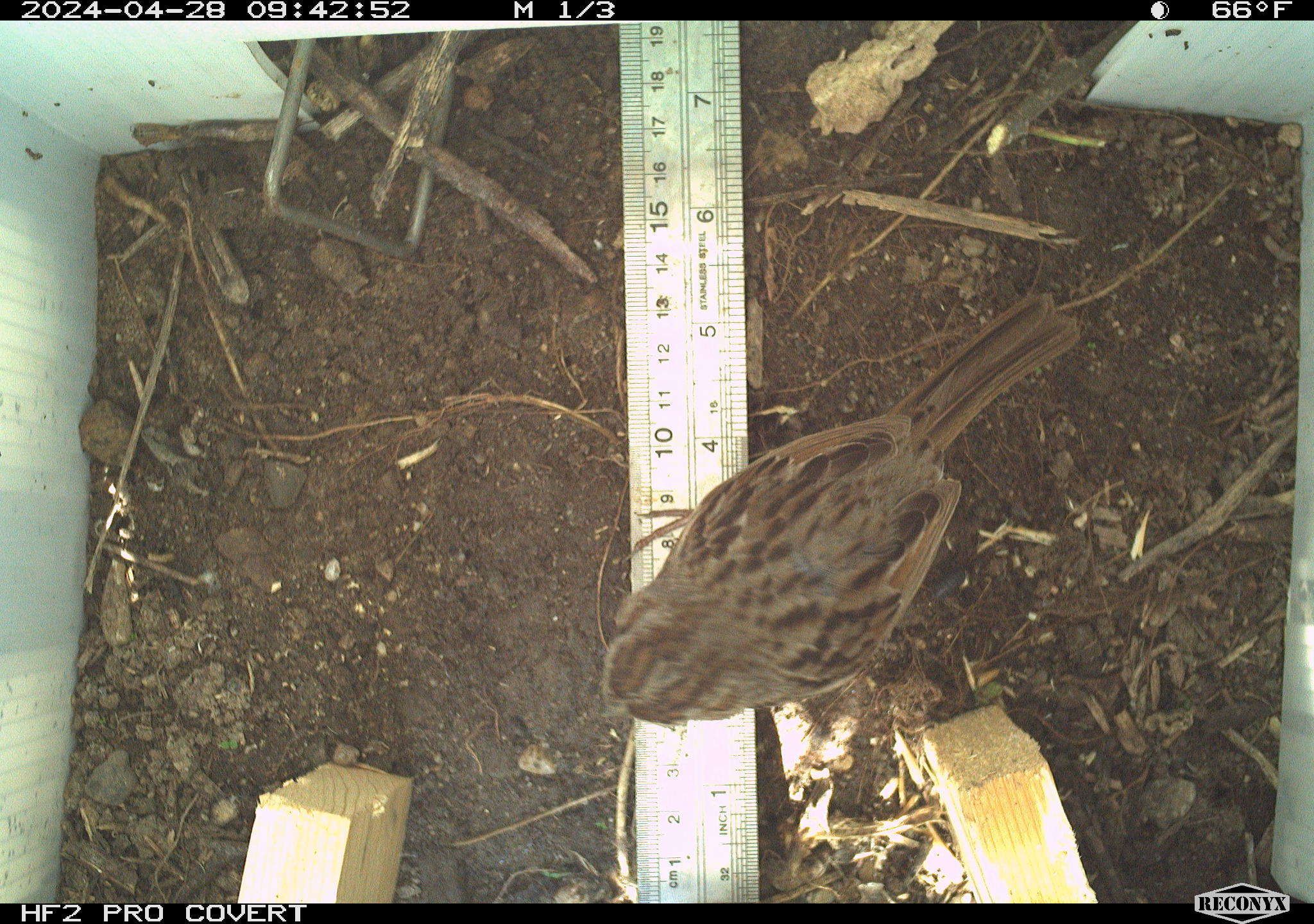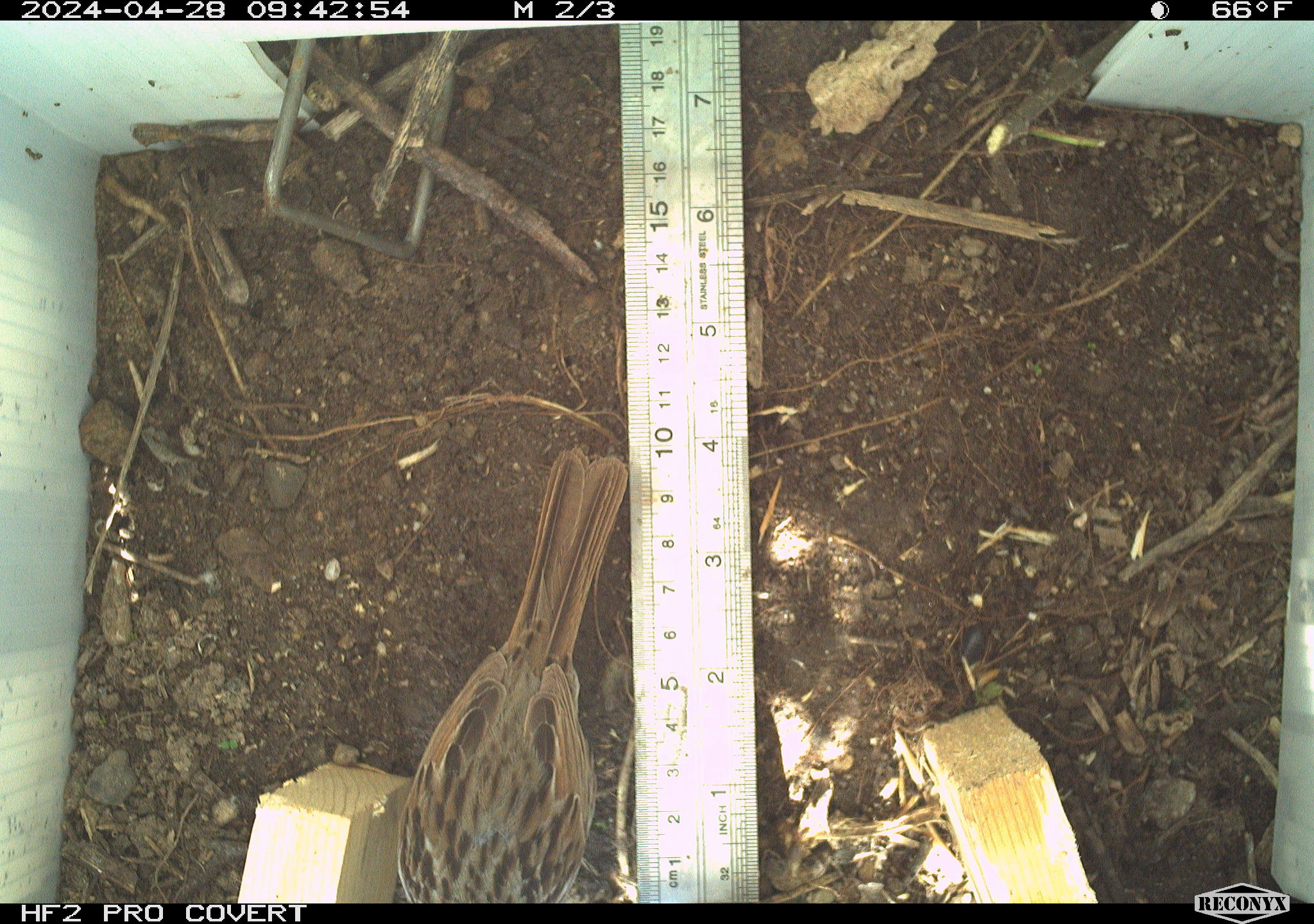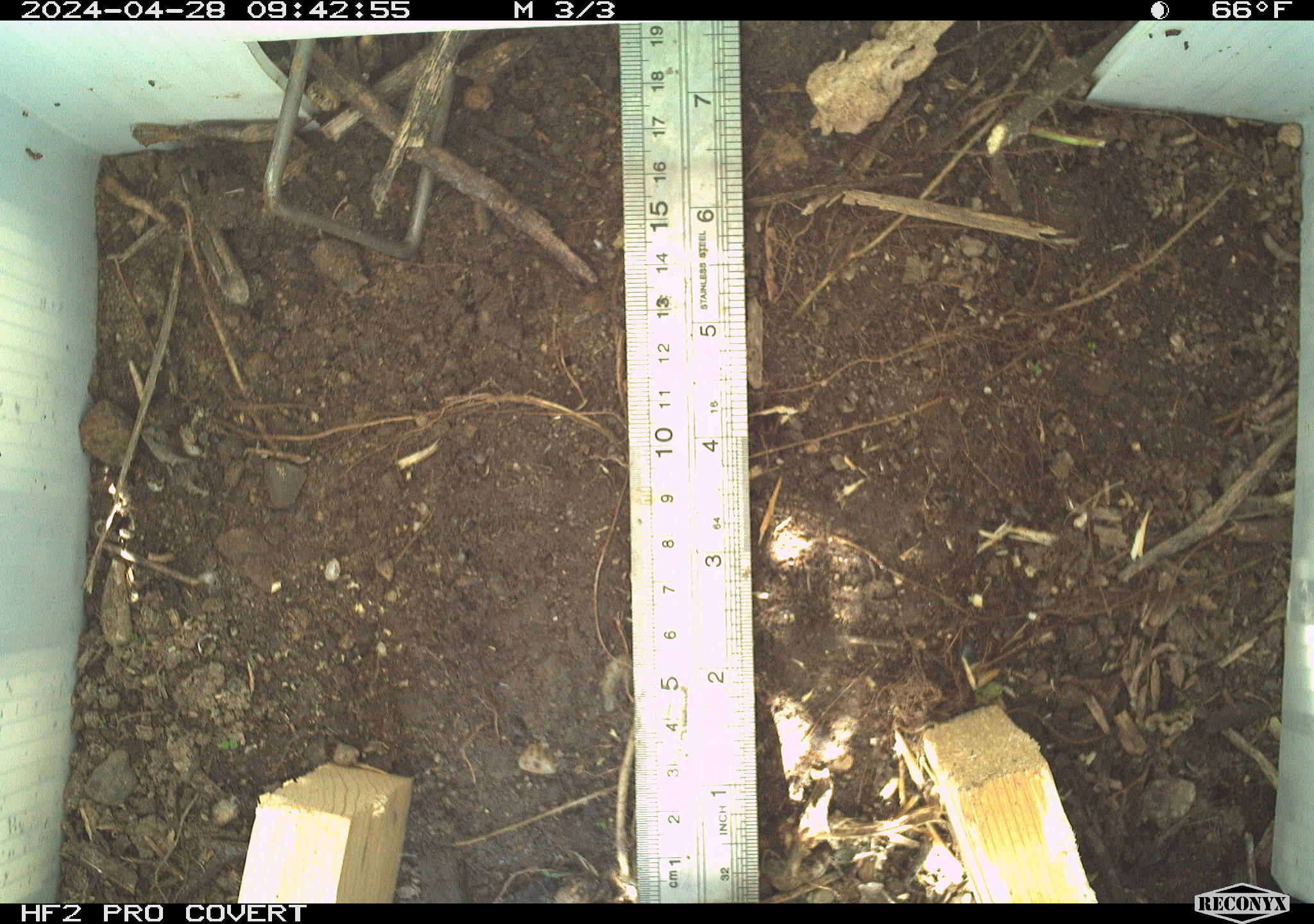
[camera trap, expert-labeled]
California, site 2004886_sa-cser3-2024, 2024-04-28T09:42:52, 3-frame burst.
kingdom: Animalia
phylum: Chordata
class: Aves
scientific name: Aves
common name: bird